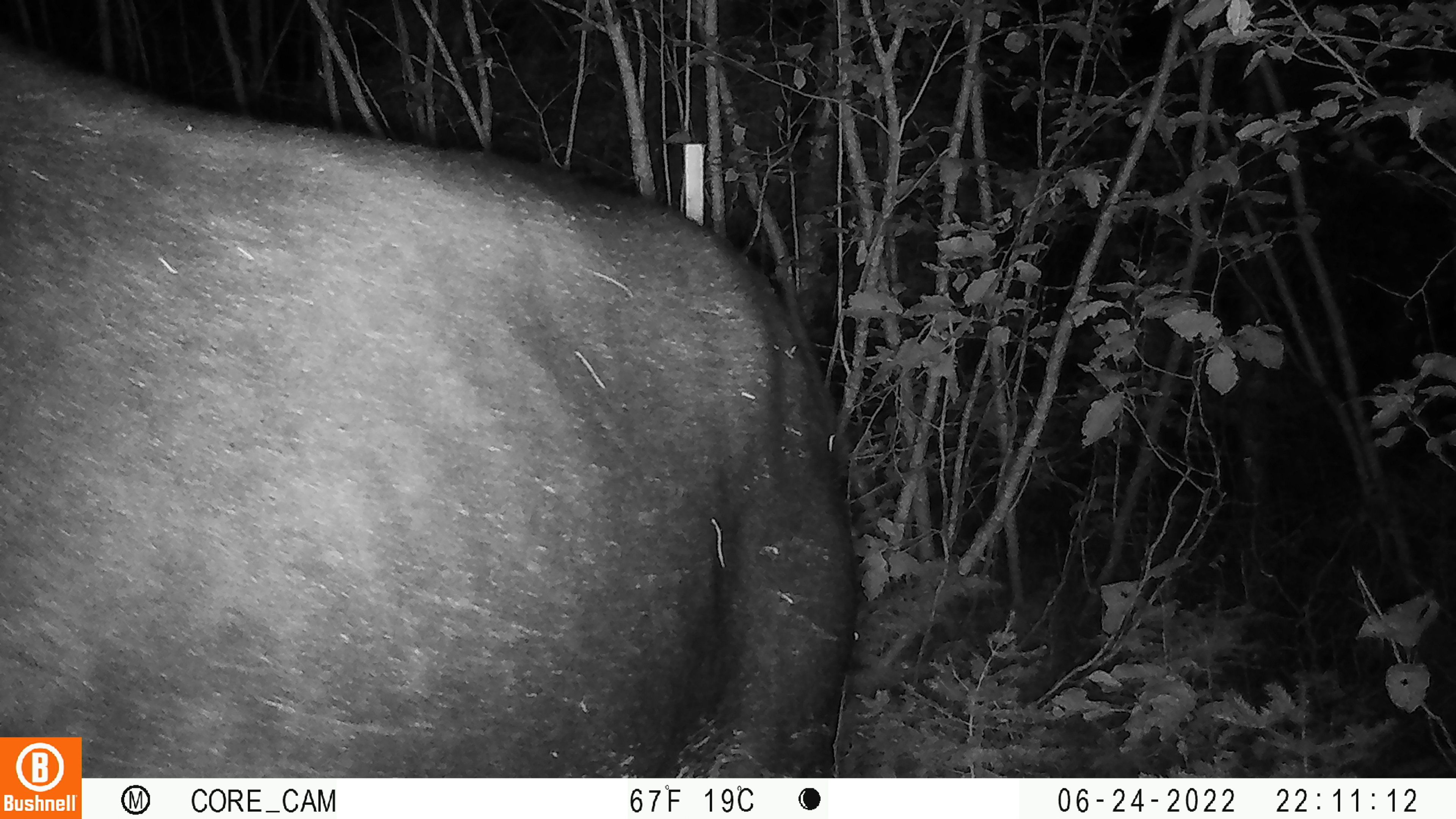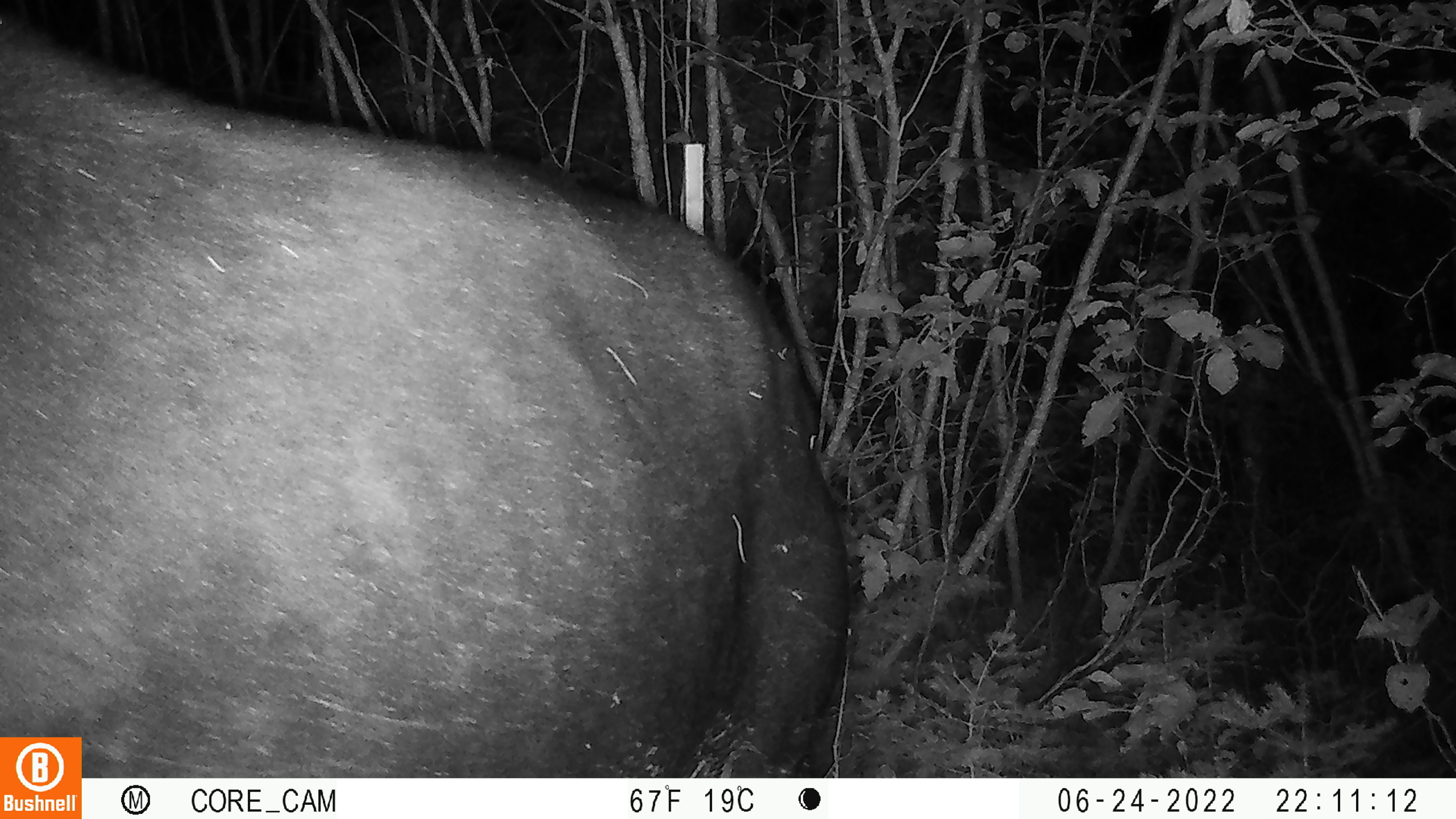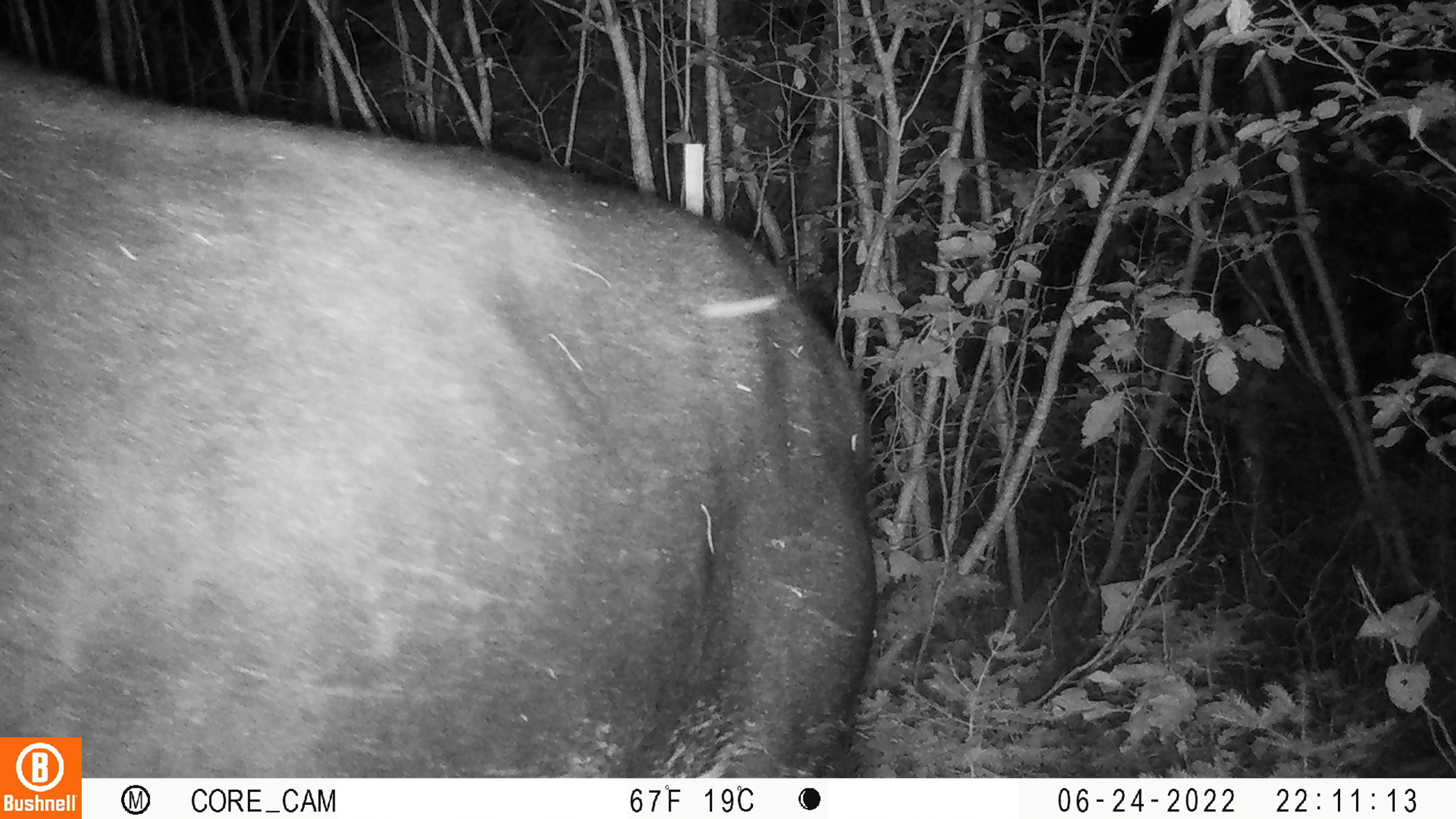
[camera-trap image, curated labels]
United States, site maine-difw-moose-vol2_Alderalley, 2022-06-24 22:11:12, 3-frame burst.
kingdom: Animalia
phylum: Chordata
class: Mammalia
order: Artiodactyla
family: Cervidae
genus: Alces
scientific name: Alces alces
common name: moose